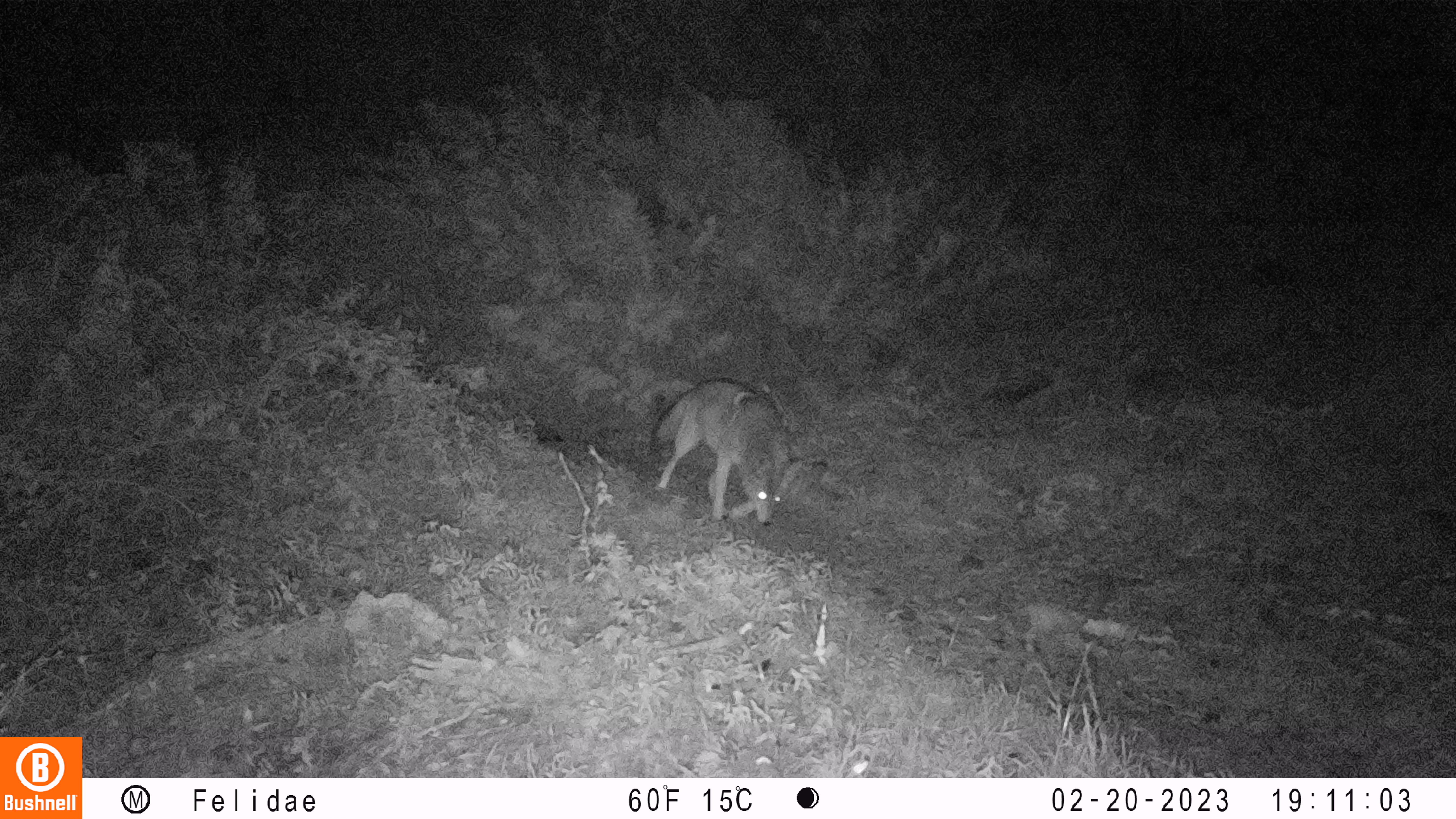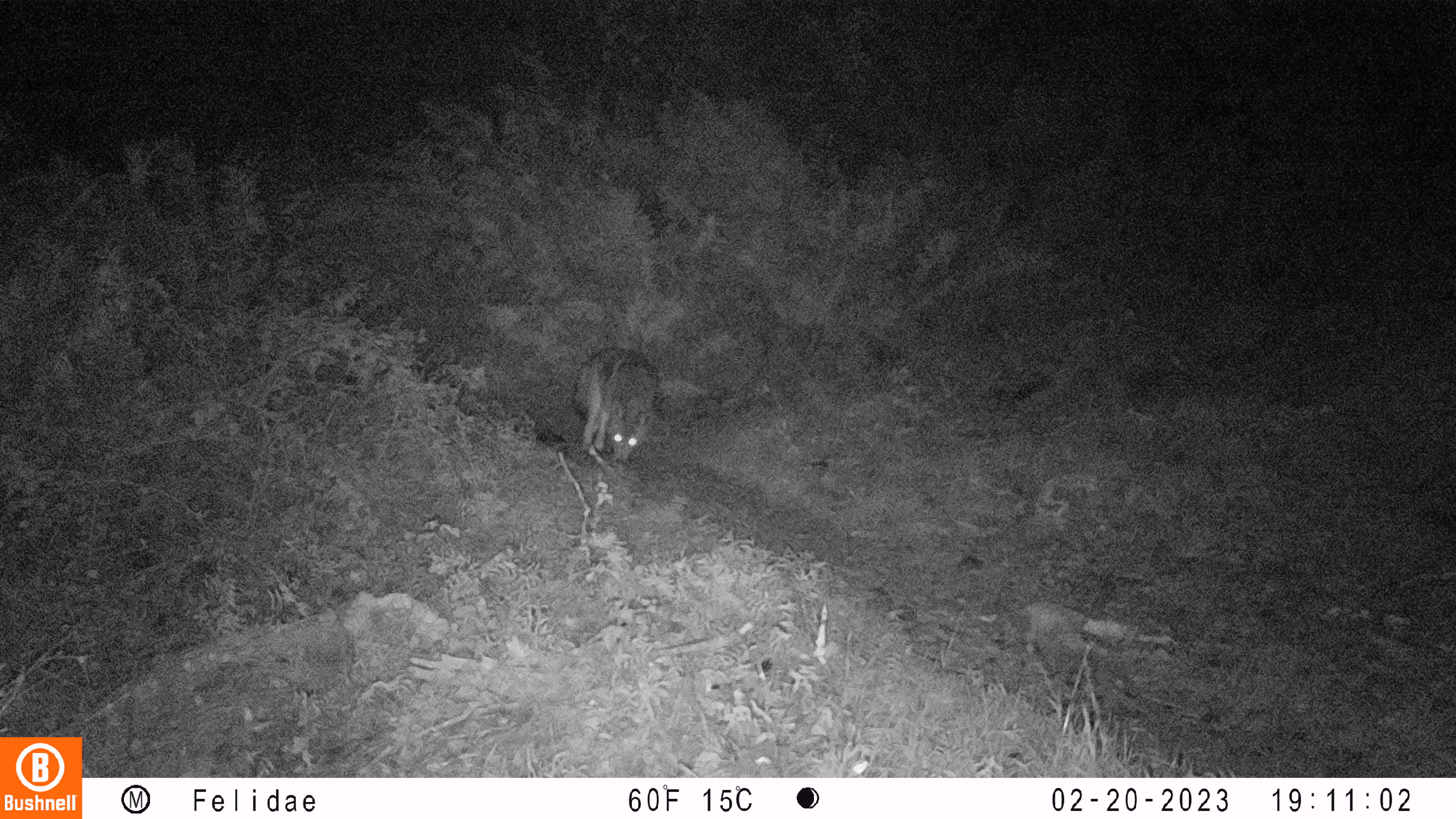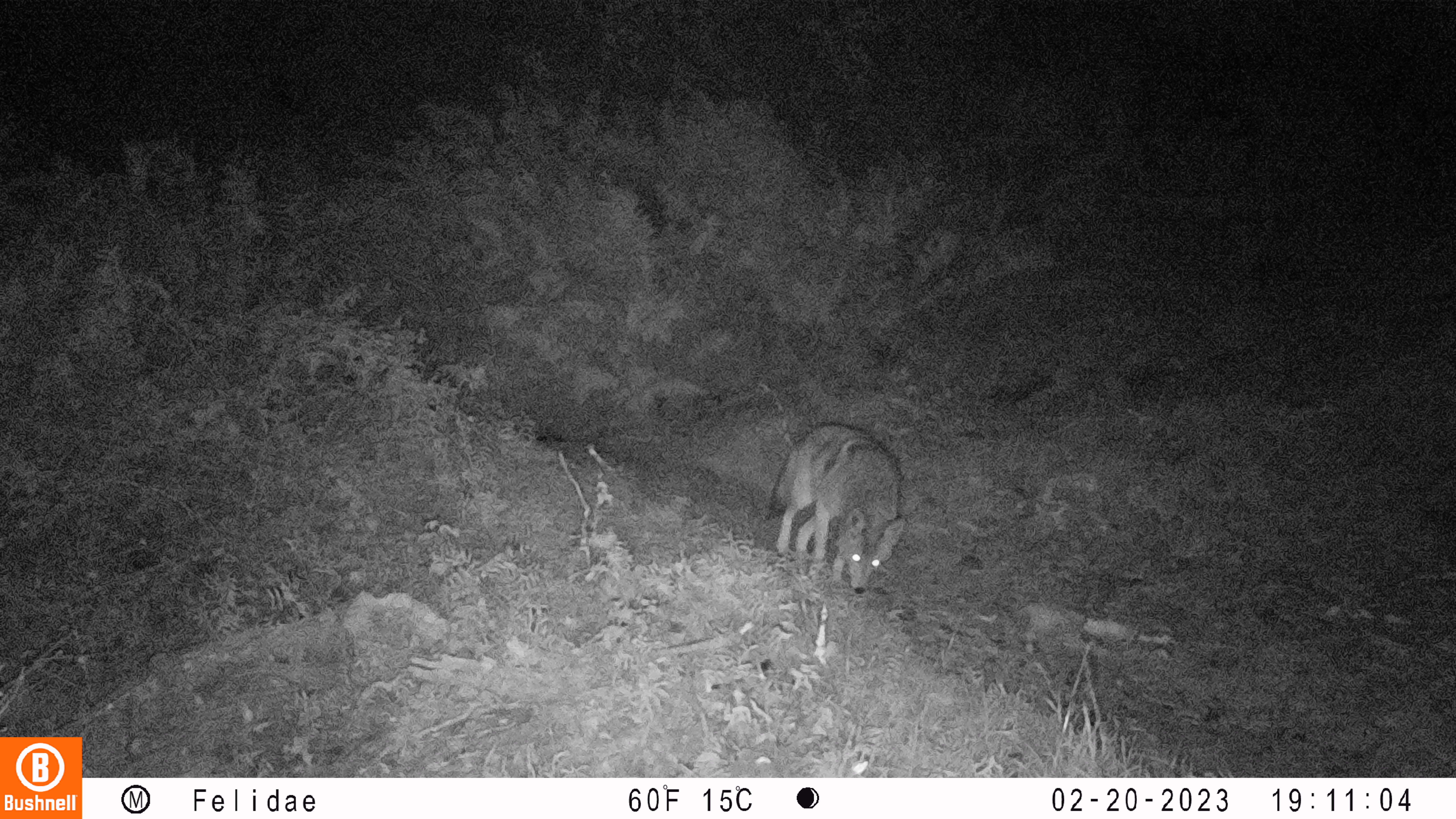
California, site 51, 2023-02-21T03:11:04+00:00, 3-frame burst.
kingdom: Animalia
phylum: Chordata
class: Mammalia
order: Carnivora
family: Canidae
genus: Canis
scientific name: Canis latrans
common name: coyote